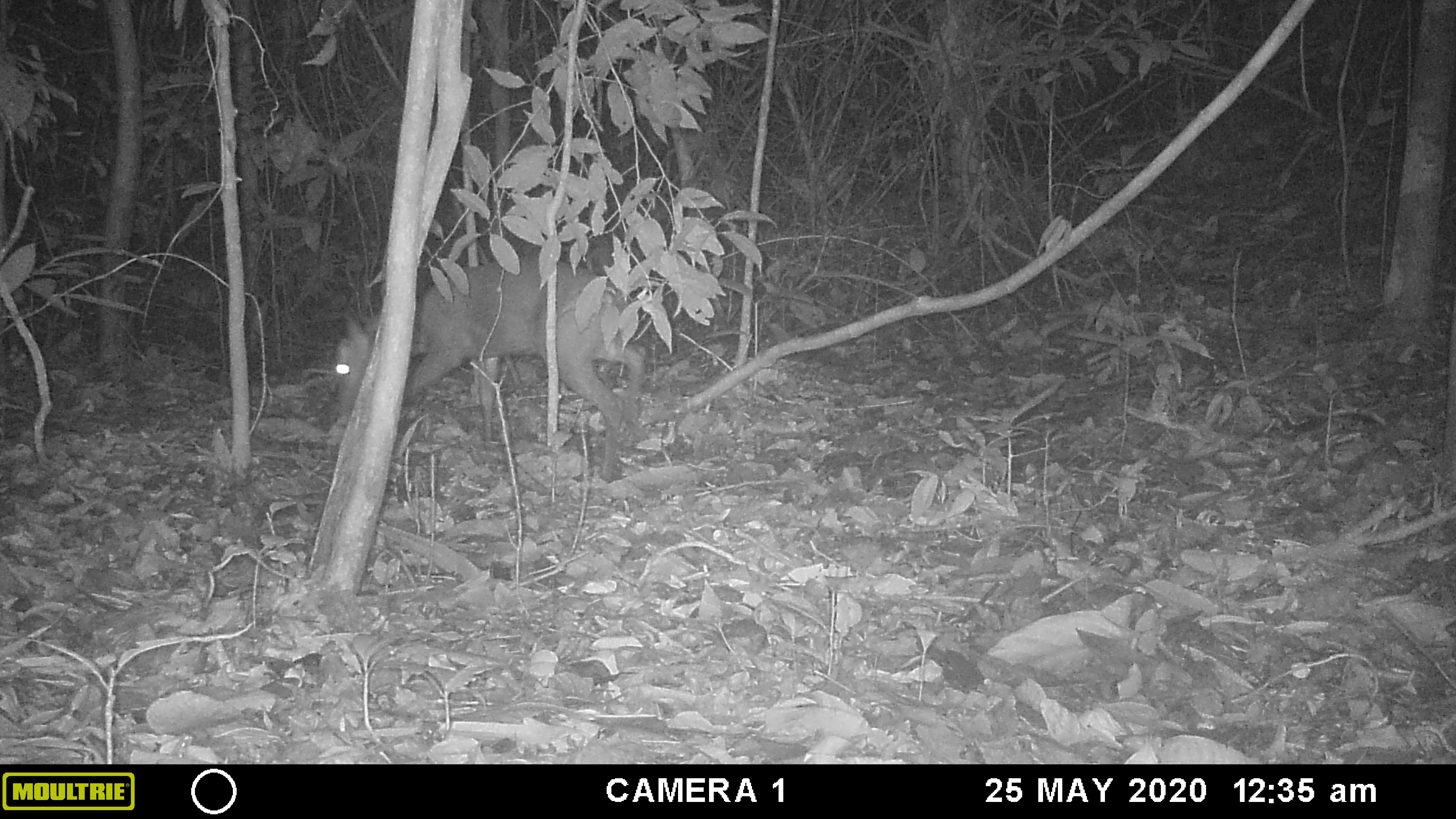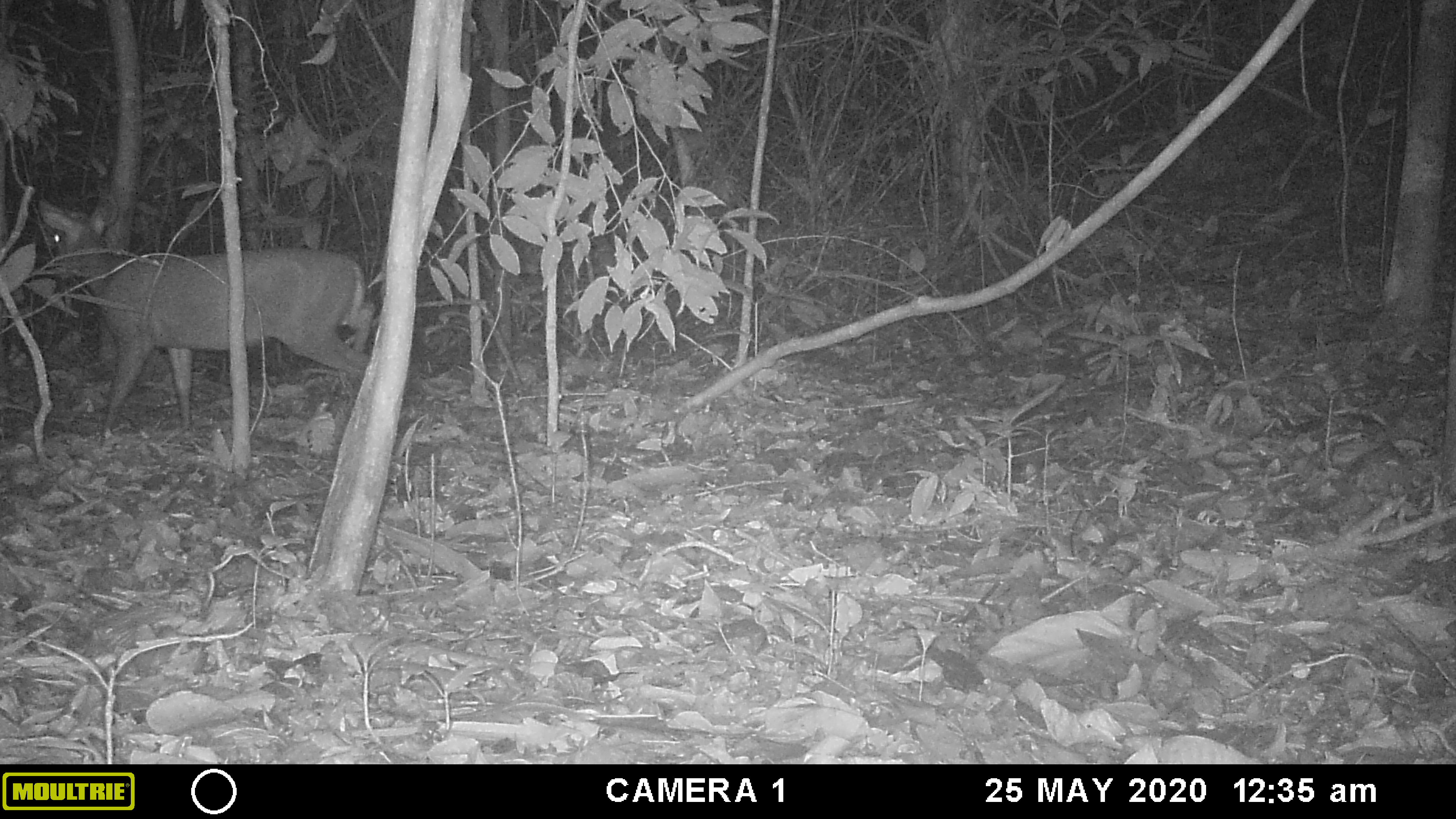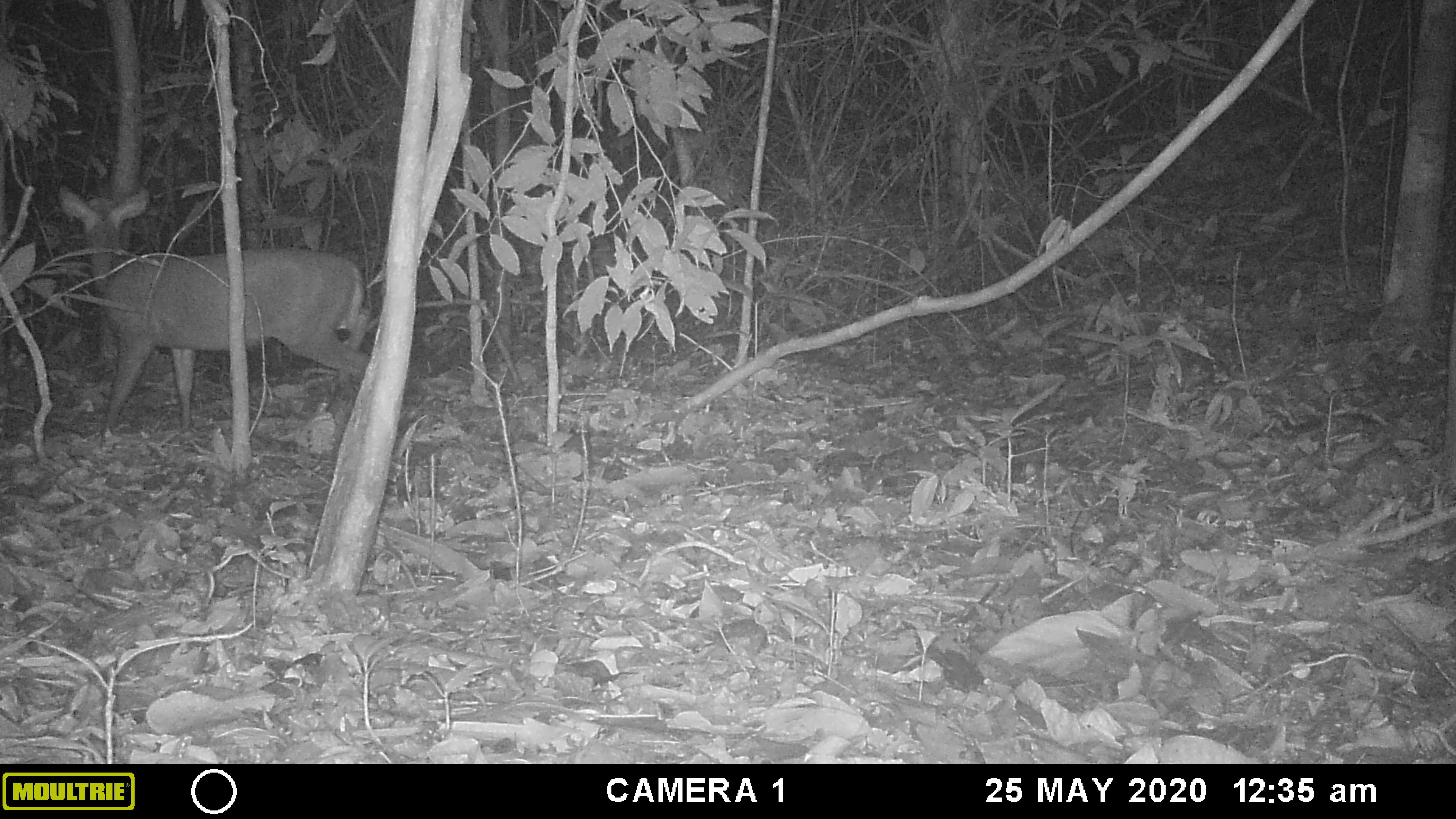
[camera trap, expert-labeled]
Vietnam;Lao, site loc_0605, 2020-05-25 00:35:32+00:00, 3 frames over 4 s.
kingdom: Animalia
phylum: Chordata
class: Mammalia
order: Artiodactyla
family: Cervidae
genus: Muntiacus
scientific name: Muntiacus rooseveltorum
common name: roosevelt's muntjac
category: roosevelts muntjac group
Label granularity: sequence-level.